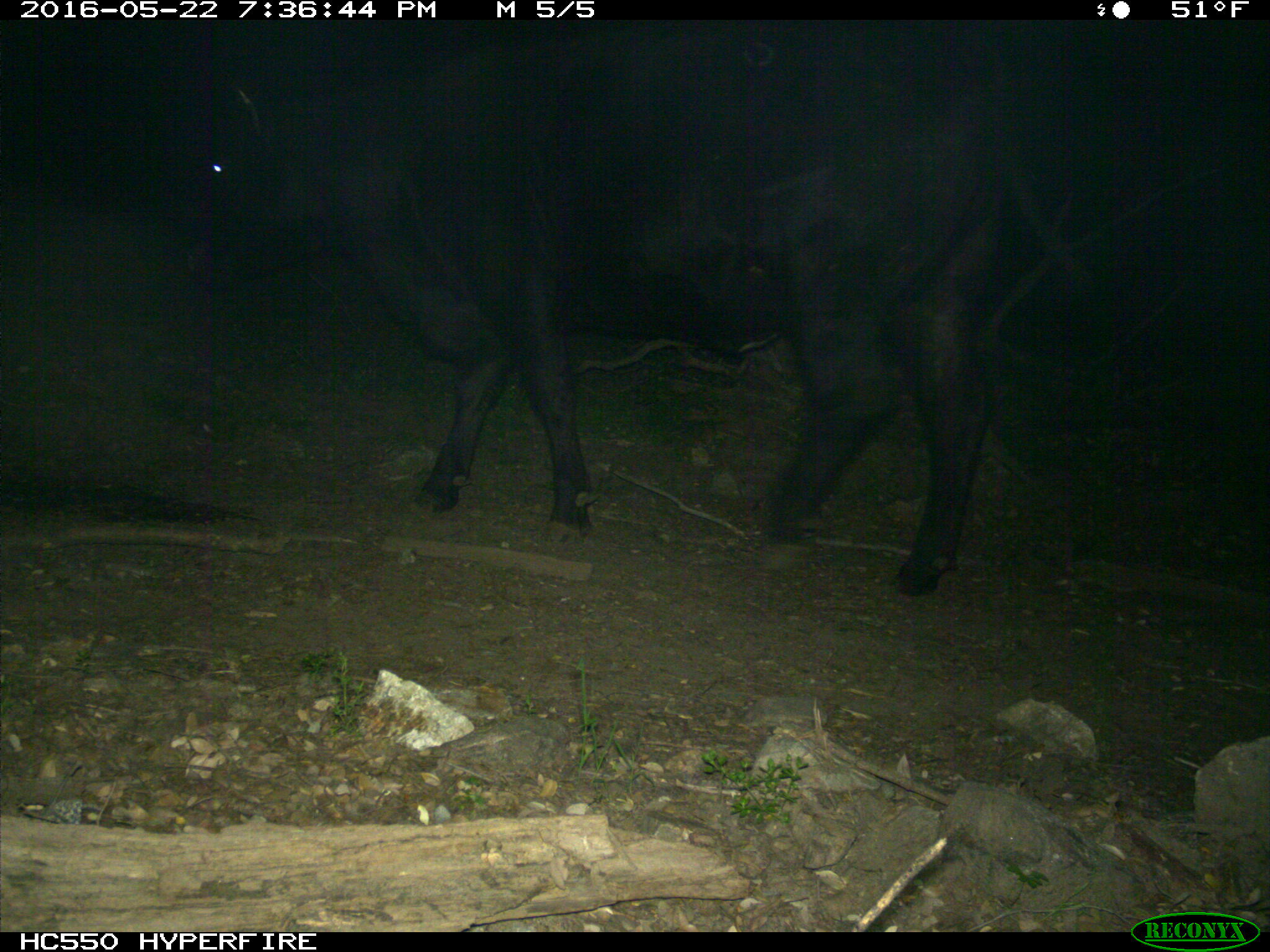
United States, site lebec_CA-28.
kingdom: Animalia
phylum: Chordata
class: Mammalia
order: Artiodactyla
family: Bovidae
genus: Bos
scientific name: Bos taurus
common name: domestic cow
Bos taurus (domestic cow).